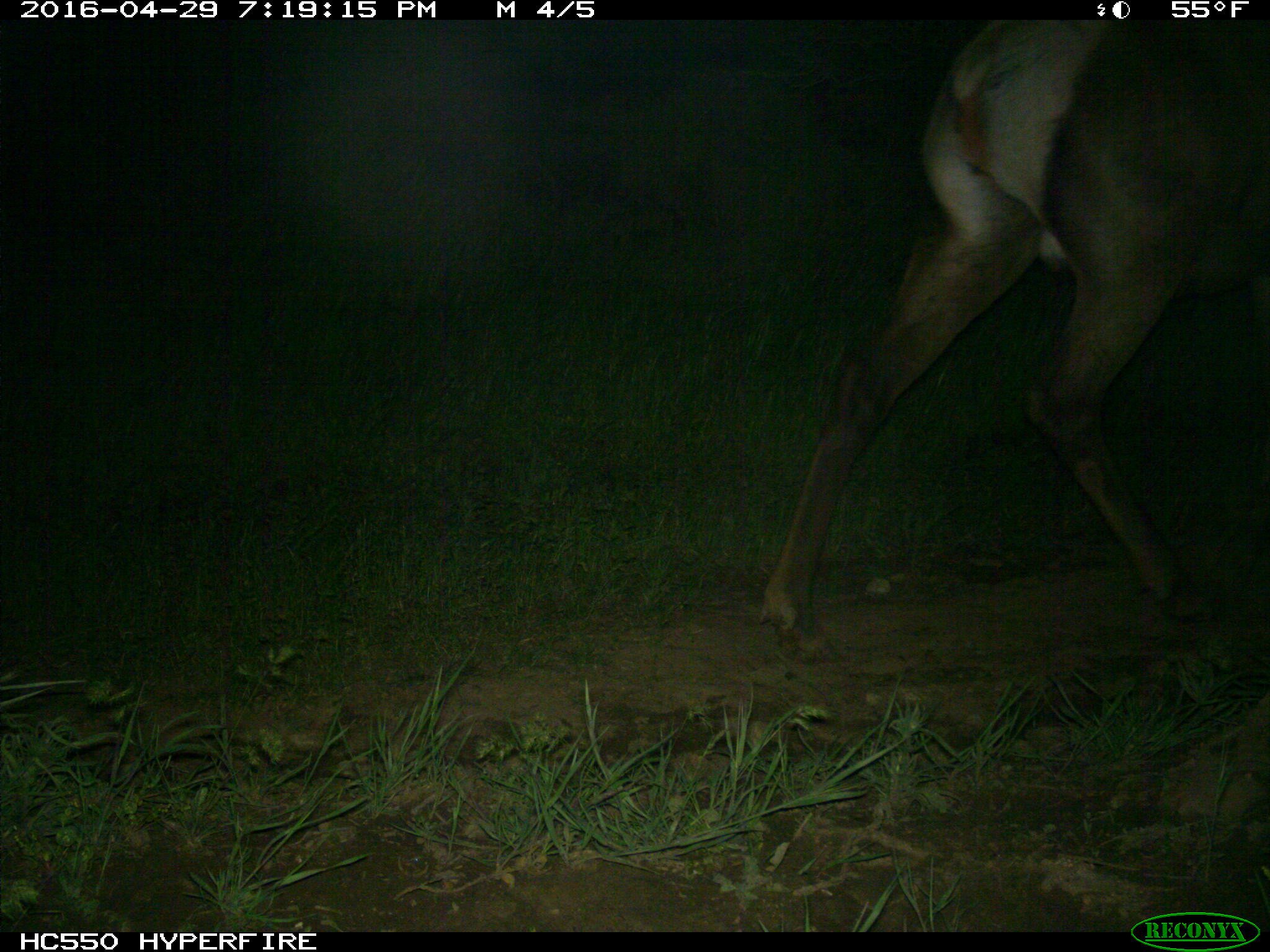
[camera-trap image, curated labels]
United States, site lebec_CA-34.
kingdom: Animalia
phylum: Chordata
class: Mammalia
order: Artiodactyla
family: Cervidae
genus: Cervus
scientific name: Cervus canadensis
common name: elk